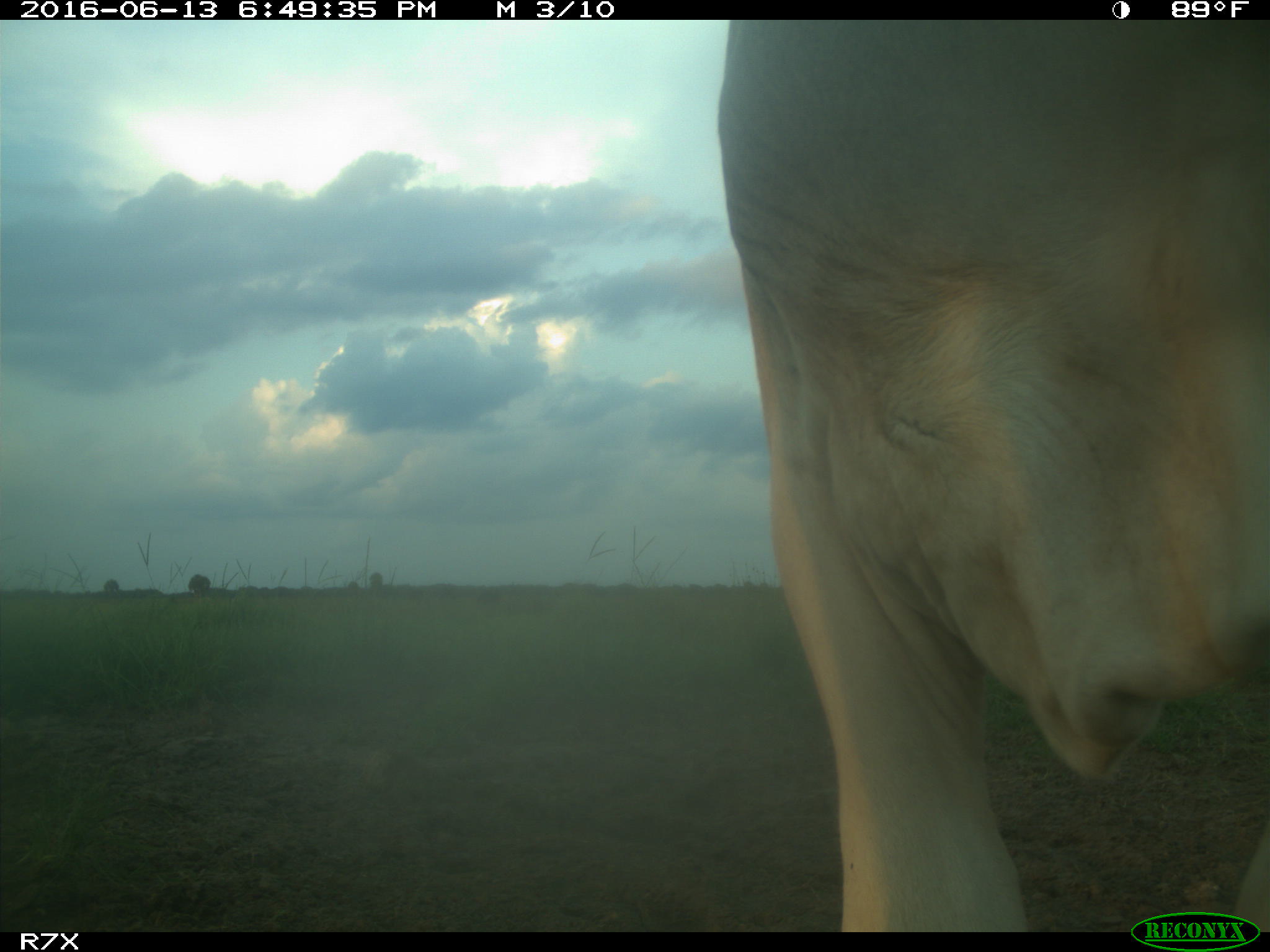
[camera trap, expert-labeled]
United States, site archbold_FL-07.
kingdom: Animalia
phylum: Chordata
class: Mammalia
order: Artiodactyla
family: Bovidae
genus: Bos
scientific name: Bos taurus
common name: domestic cow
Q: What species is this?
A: Bos taurus (domestic cow).